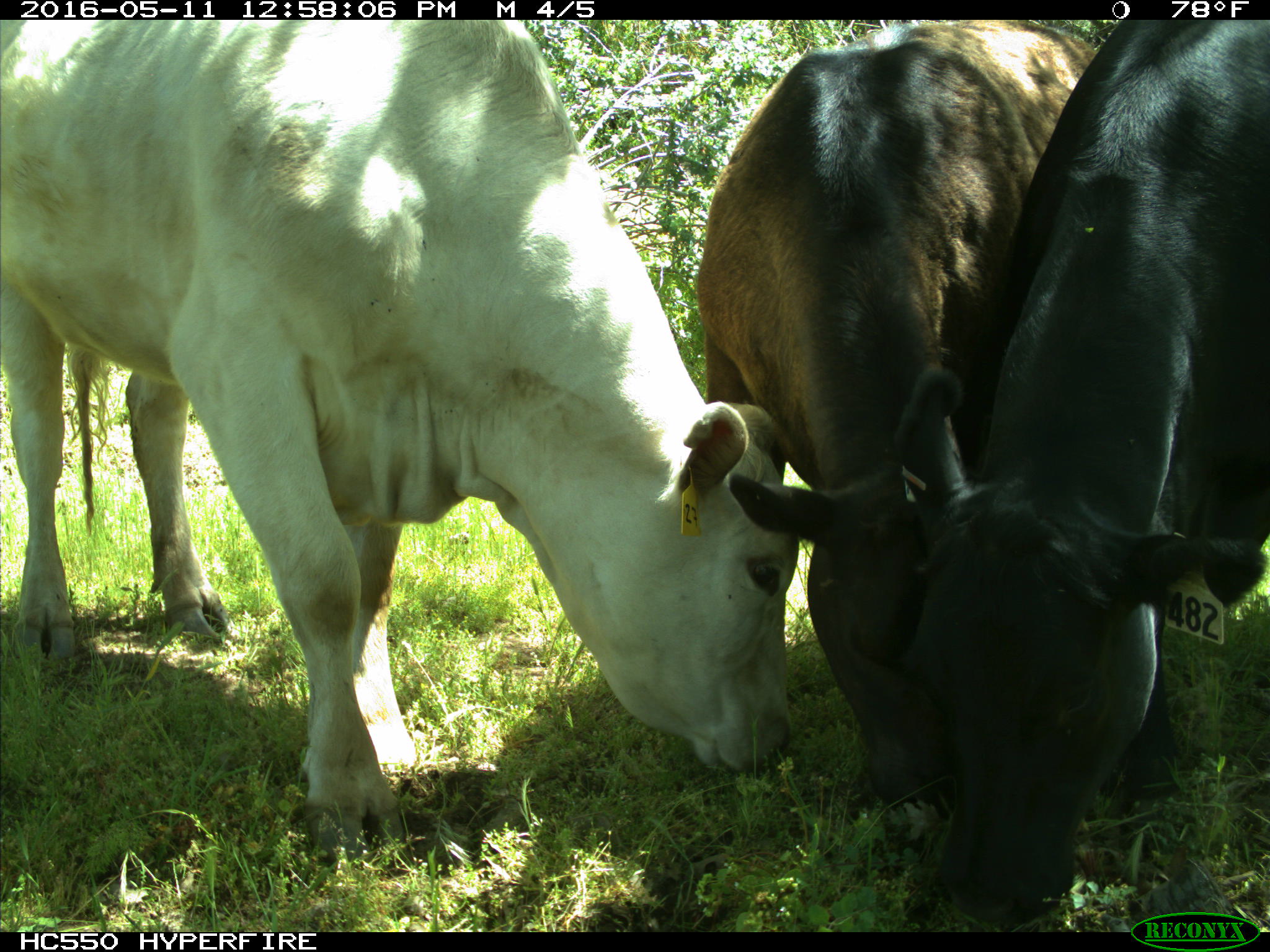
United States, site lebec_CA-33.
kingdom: Animalia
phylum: Chordata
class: Mammalia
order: Artiodactyla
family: Bovidae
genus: Bos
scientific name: Bos taurus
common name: domestic cow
Bos taurus (domestic cow).